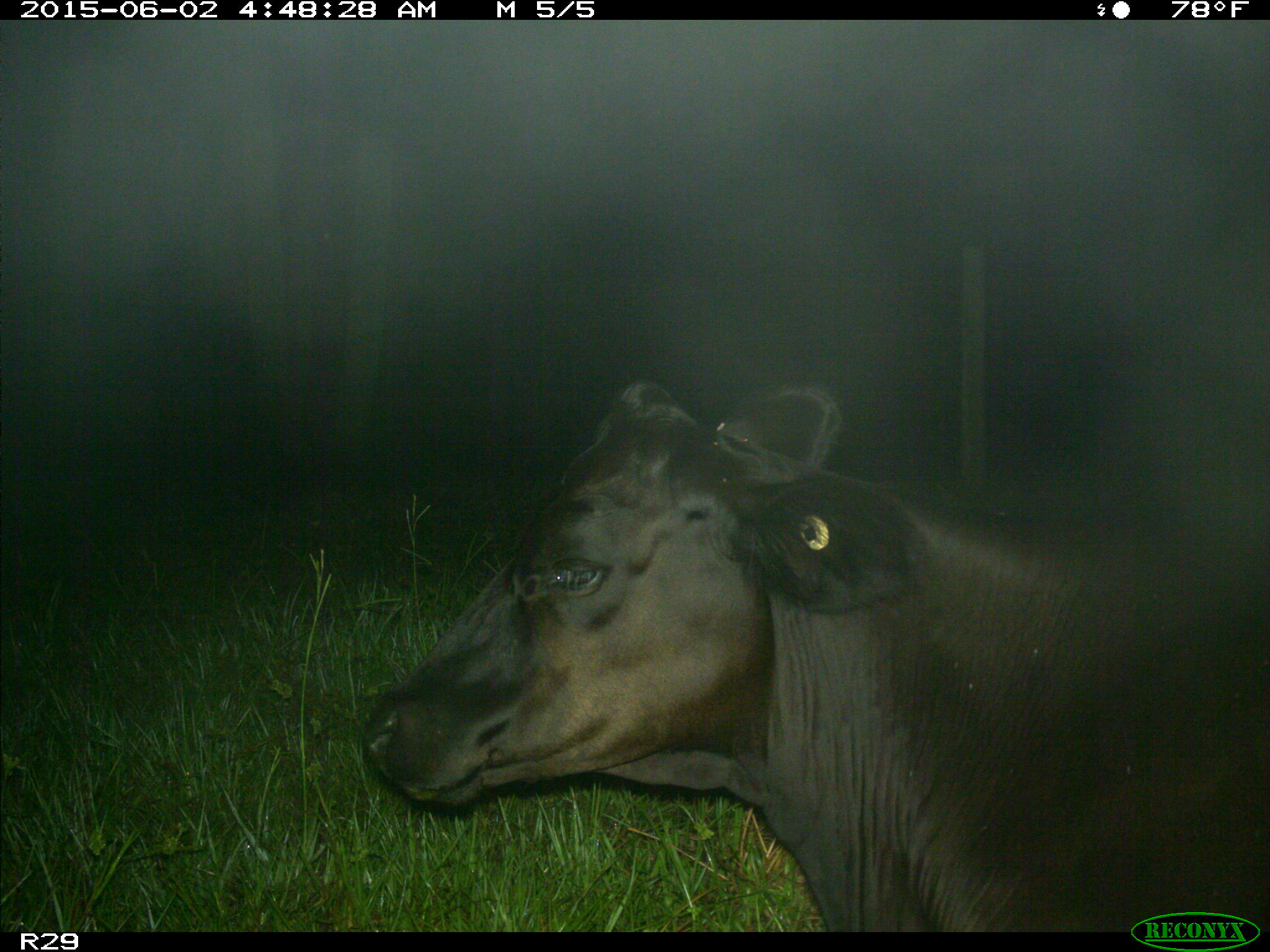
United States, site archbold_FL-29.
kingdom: Animalia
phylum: Chordata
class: Mammalia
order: Artiodactyla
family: Bovidae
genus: Bos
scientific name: Bos taurus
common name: domestic cow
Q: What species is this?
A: Bos taurus (domestic cow).